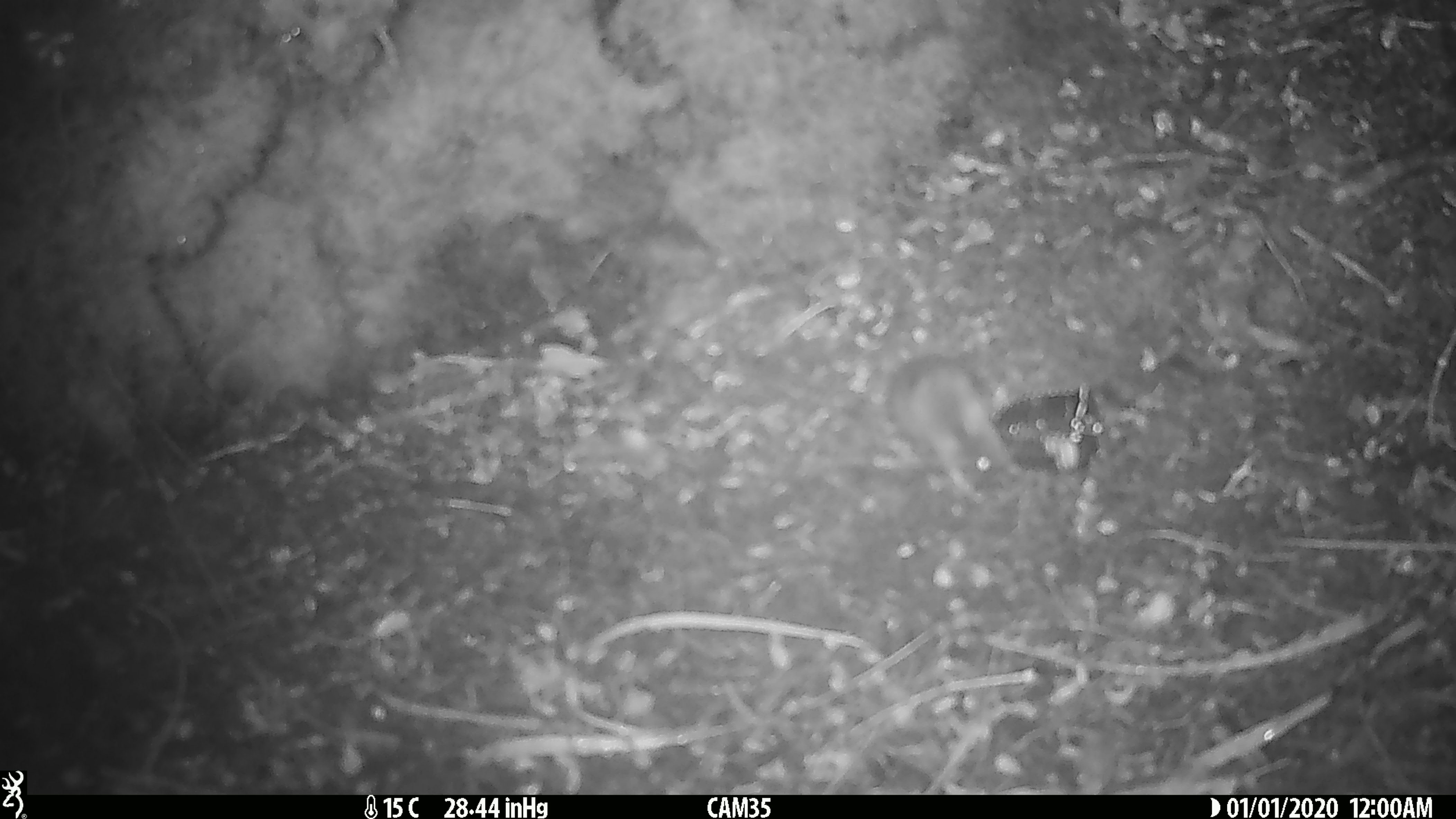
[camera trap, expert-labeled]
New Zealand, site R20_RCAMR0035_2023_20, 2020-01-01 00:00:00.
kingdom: Animalia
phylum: Chordata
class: Mammalia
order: Rodentia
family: Muridae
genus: Mus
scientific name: Mus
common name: mouse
Mouse (Mus).